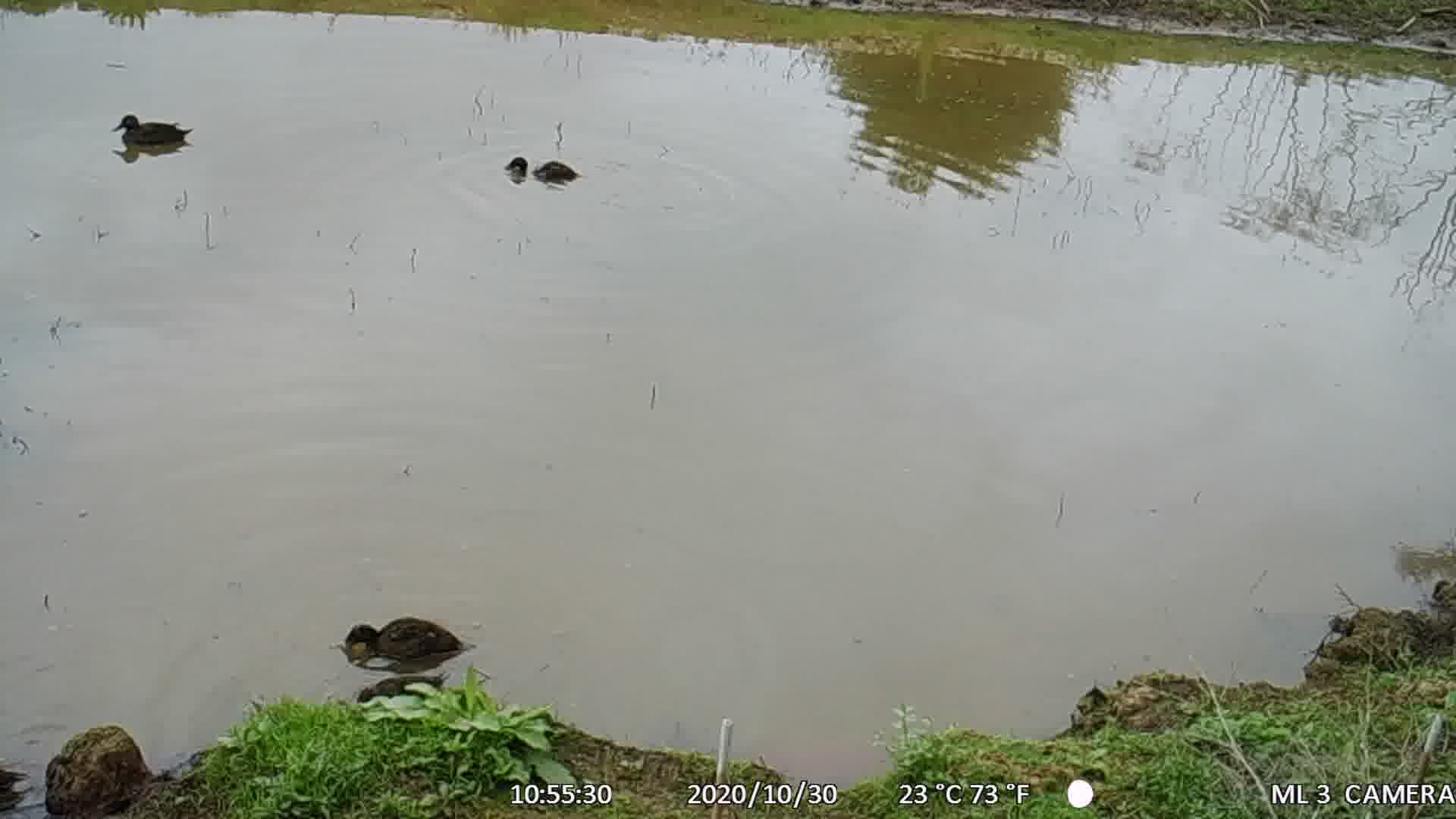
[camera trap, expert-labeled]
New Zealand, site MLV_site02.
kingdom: Animalia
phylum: Chordata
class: Aves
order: Anseriformes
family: Anatidae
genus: Anas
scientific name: Anas chlorotis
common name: brown teal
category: pateke